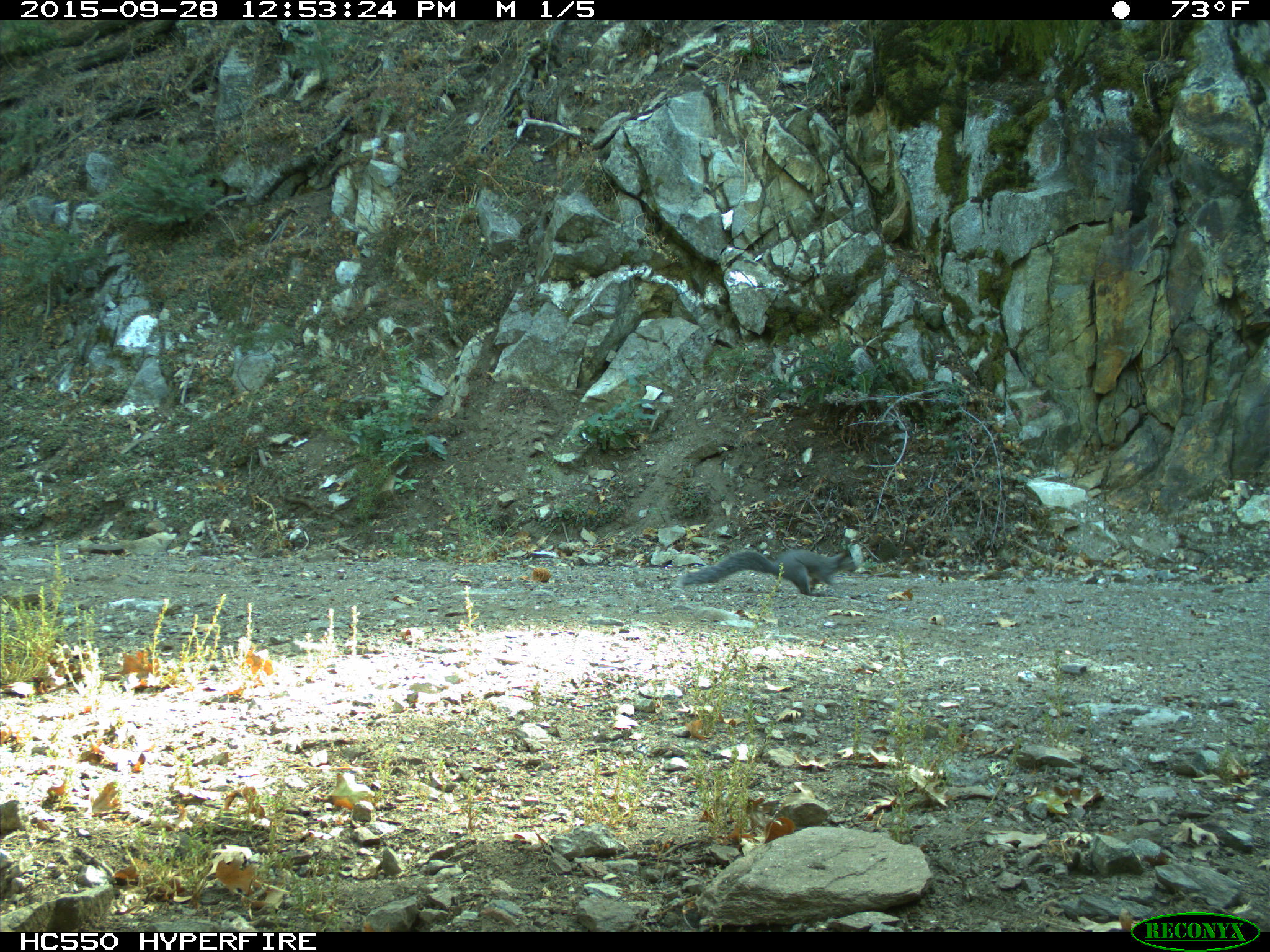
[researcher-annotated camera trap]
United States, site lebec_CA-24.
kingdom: Animalia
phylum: Chordata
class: Mammalia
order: Rodentia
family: Sciuridae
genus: Sciurus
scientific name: Sciurus carolinensis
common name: eastern gray squirrel